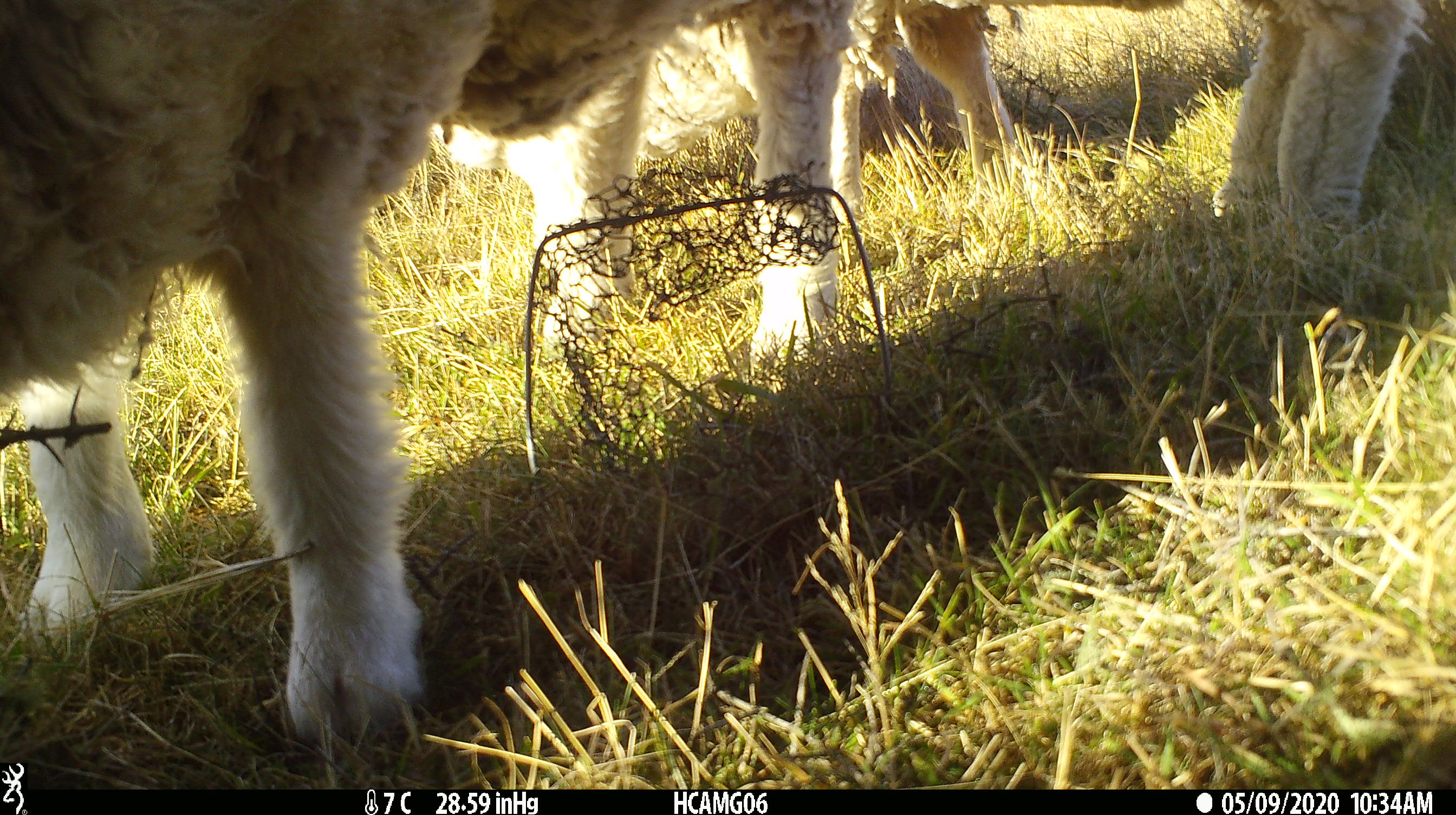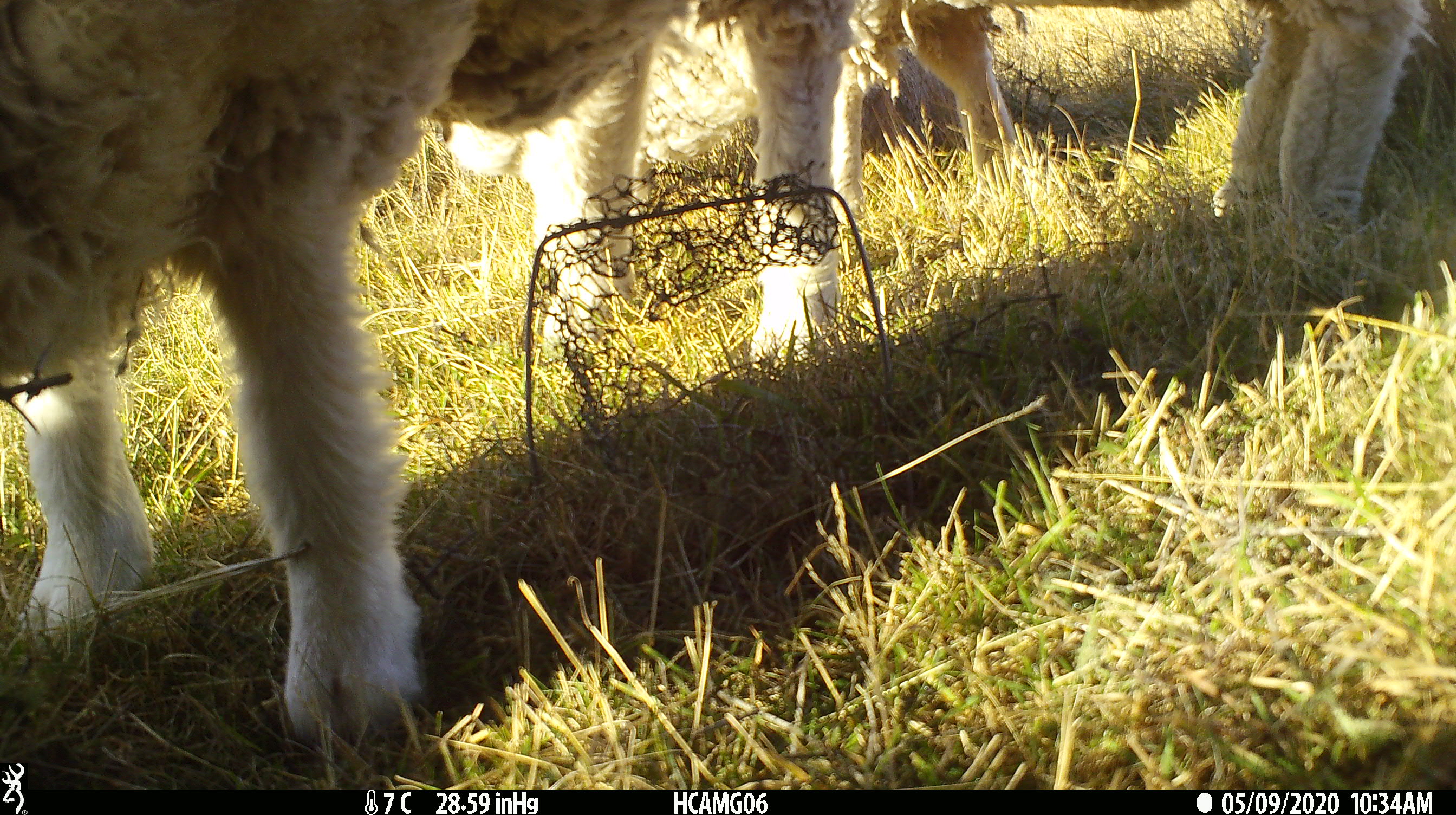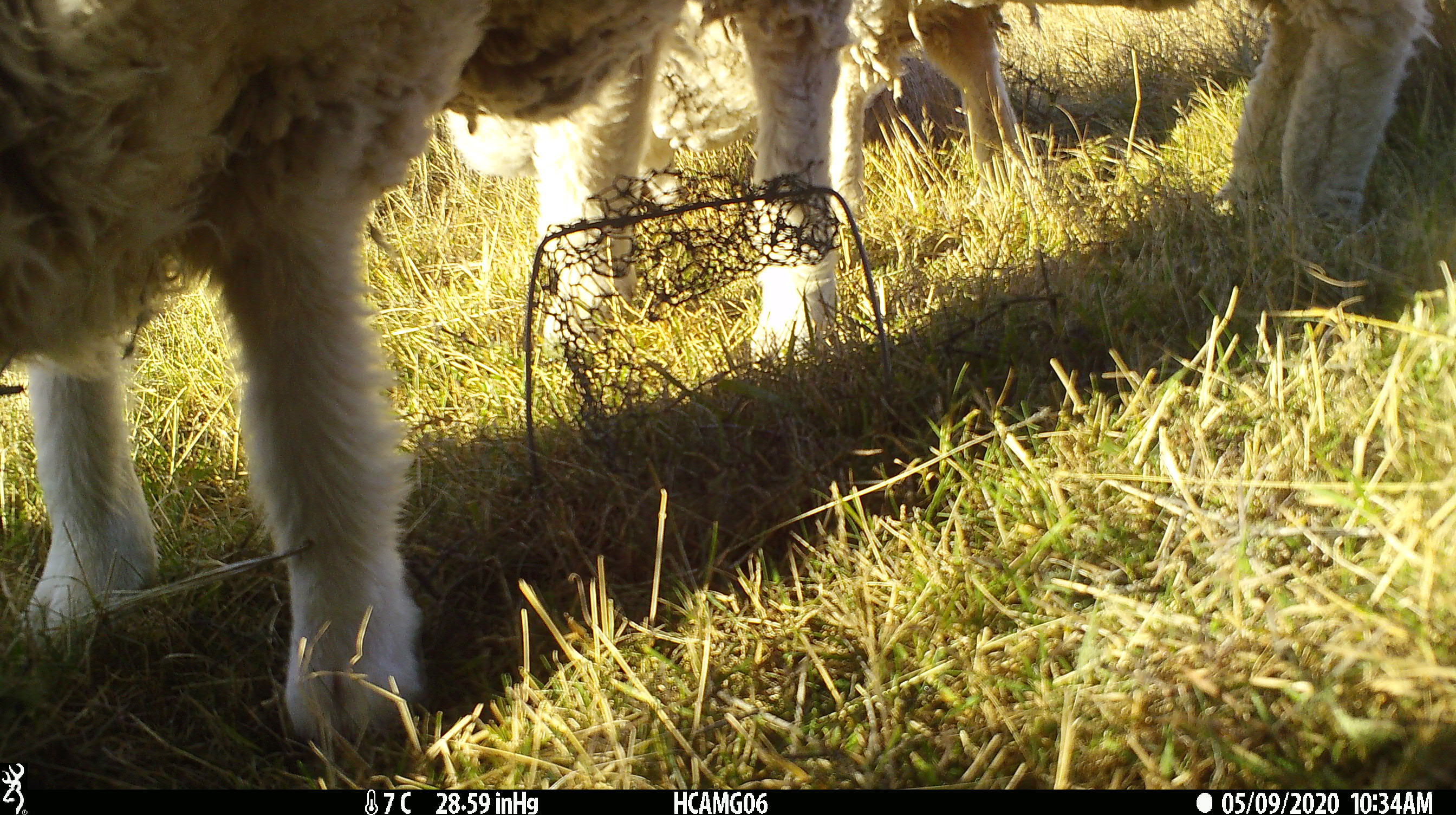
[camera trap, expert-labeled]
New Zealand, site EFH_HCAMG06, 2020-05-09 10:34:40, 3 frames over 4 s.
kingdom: Animalia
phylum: Chordata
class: Mammalia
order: Artiodactyla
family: Bovidae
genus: Ovis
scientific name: Ovis aries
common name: domestic sheep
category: sheep